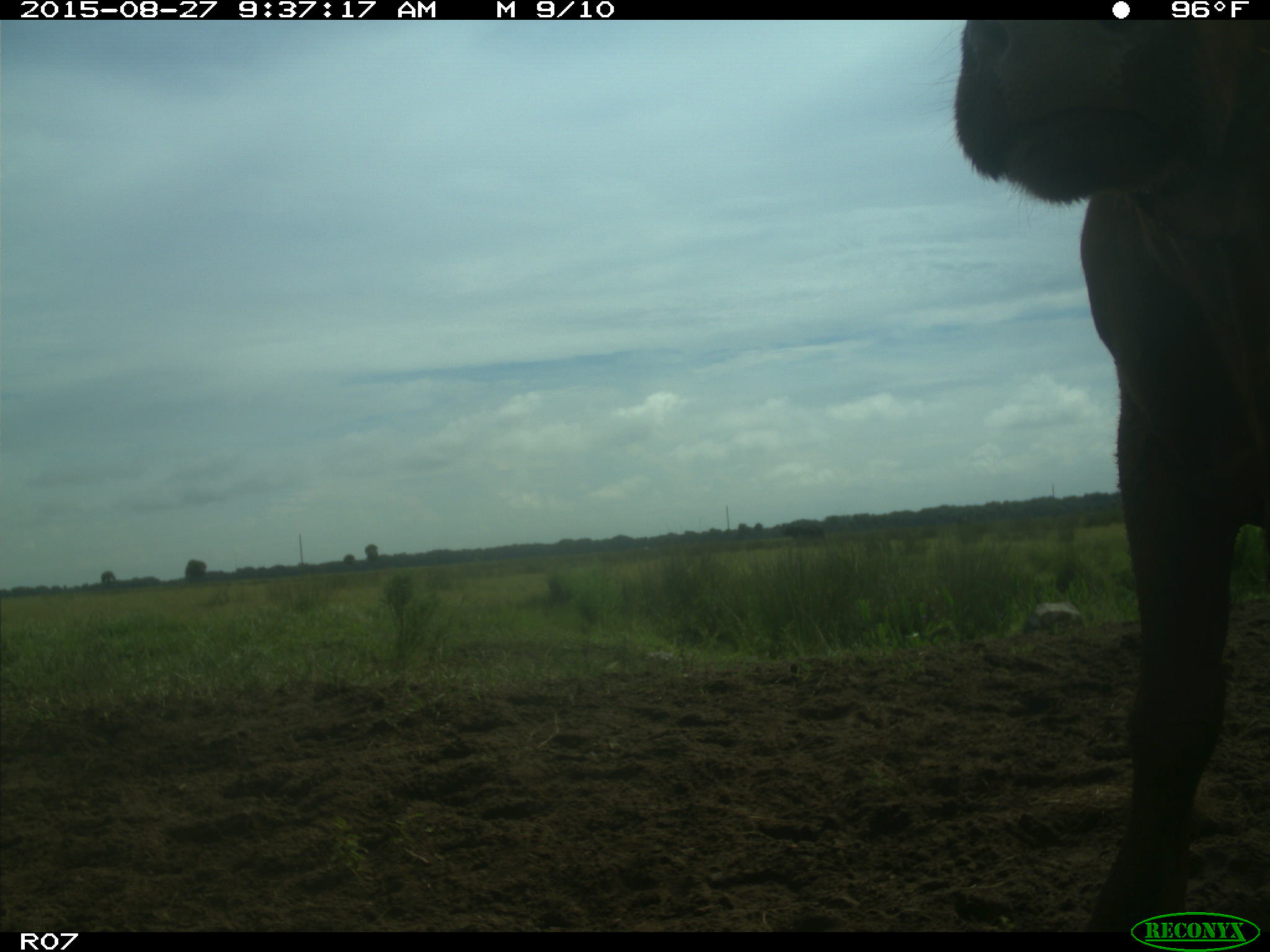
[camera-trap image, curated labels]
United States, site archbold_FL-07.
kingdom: Animalia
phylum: Chordata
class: Mammalia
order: Artiodactyla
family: Bovidae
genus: Bos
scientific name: Bos taurus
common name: domestic cow